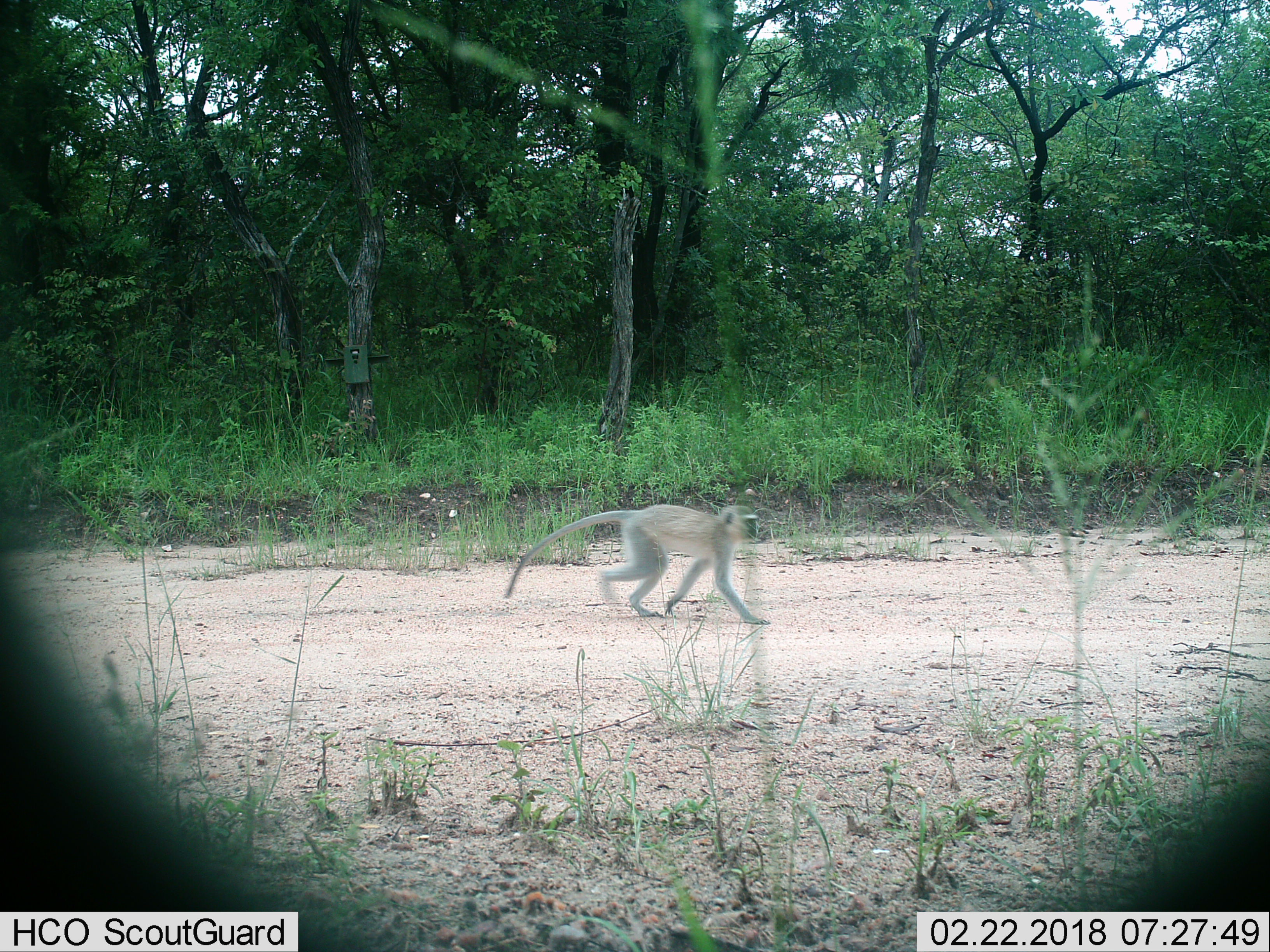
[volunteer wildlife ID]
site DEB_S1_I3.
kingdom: Animalia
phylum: Chordata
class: Mammalia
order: Primates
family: Cercopithecidae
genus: Chlorocebus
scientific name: Chlorocebus pygerythrus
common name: vervet monkey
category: monkeyvervet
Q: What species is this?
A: Monkeyvervet (vervet monkey) (Chlorocebus pygerythrus).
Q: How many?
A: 1.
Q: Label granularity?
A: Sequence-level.